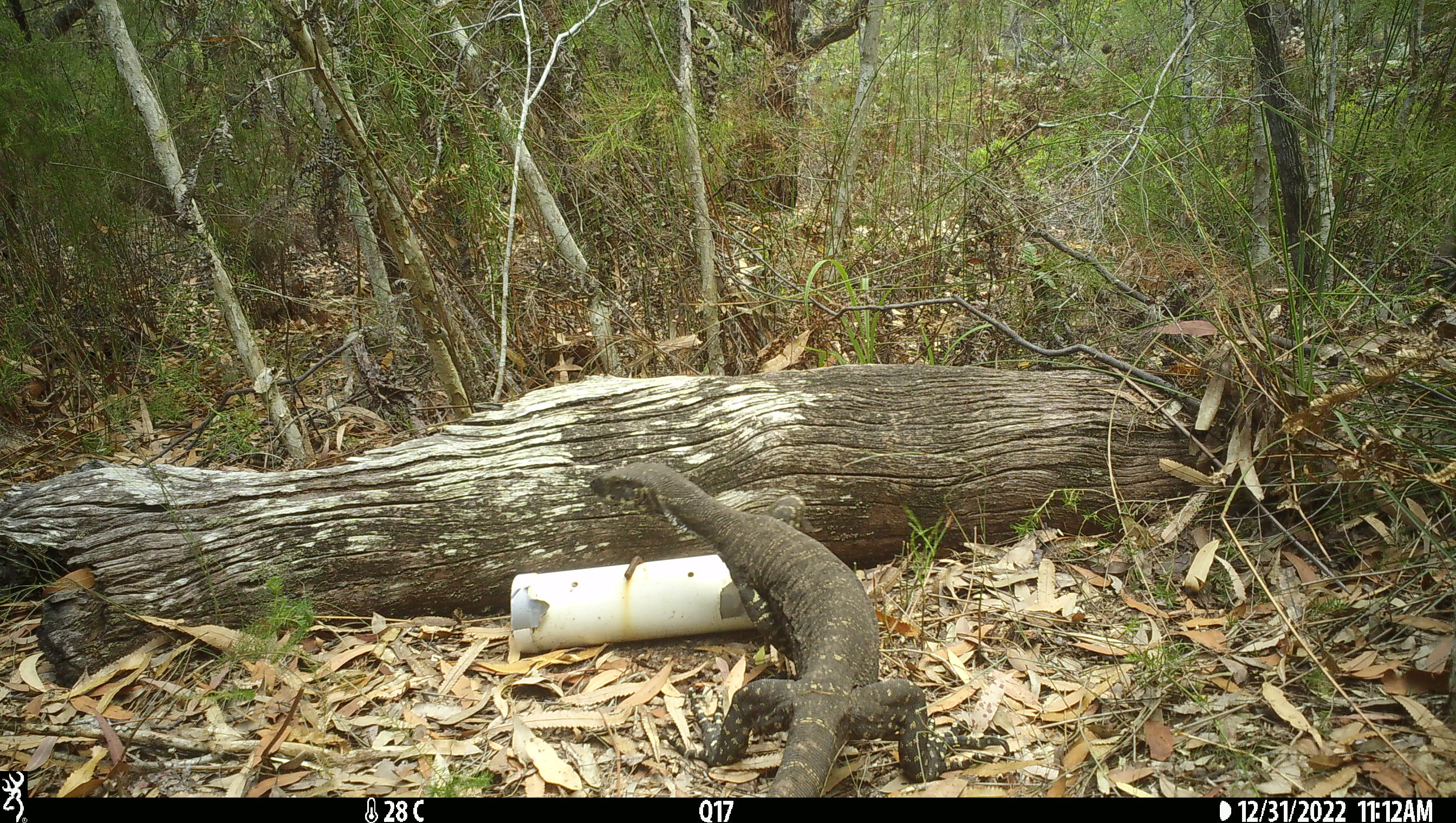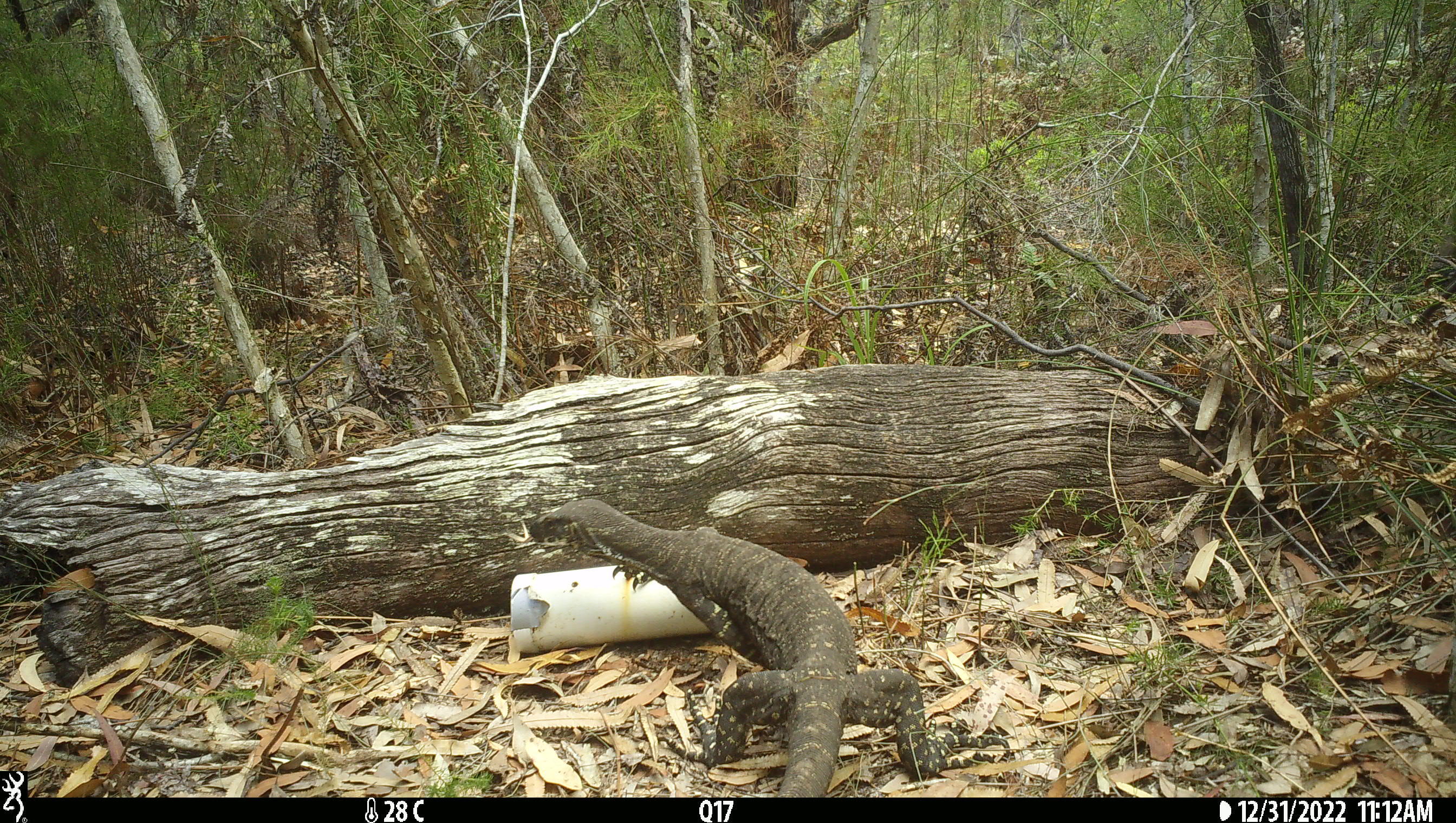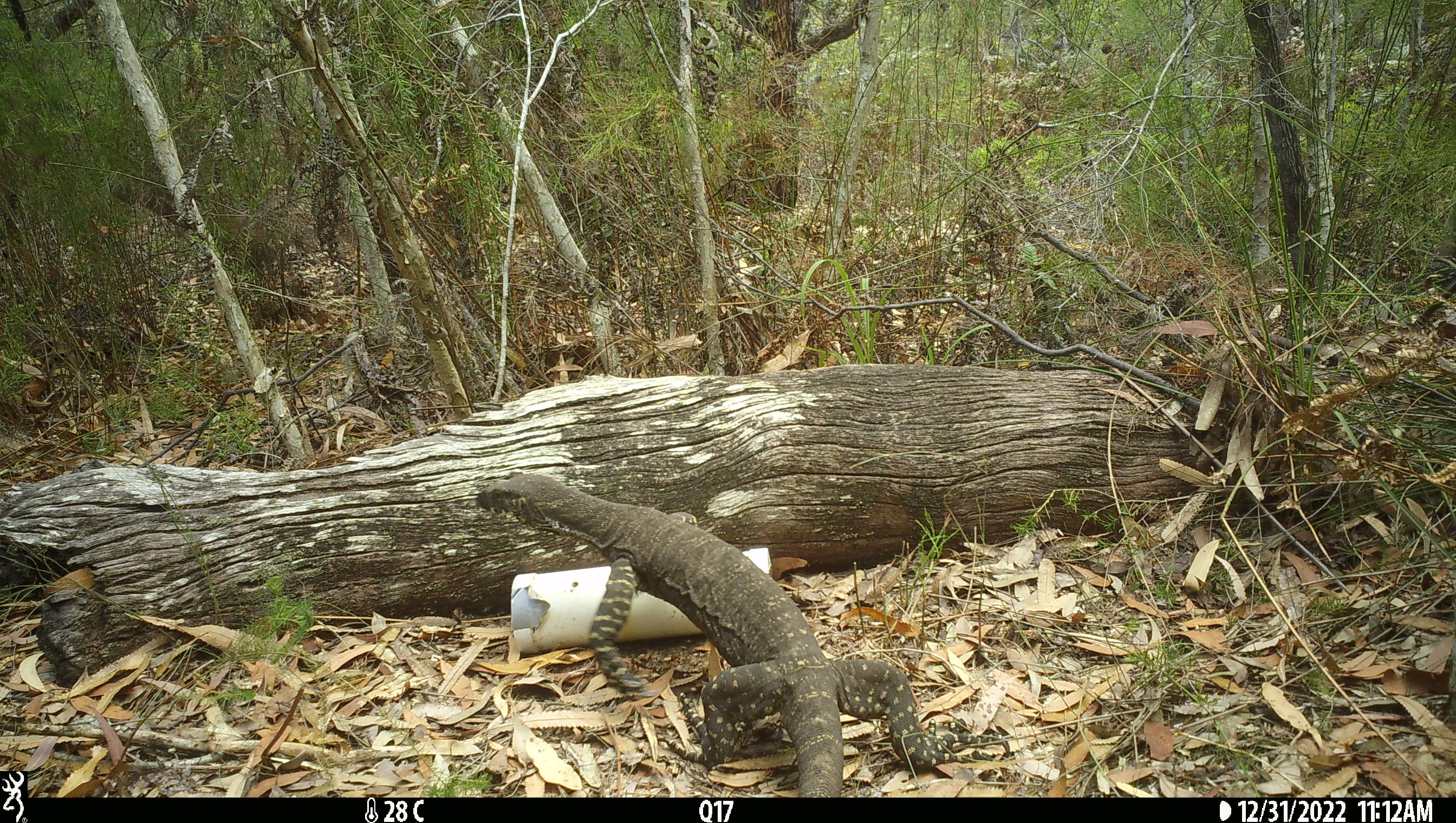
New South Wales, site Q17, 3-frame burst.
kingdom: Animalia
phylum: Chordata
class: Reptilia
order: Squamata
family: Varanidae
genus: Varanus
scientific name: Varanus varius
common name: lace monitor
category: goanna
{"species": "goanna (lace monitor) (Varanus varius)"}